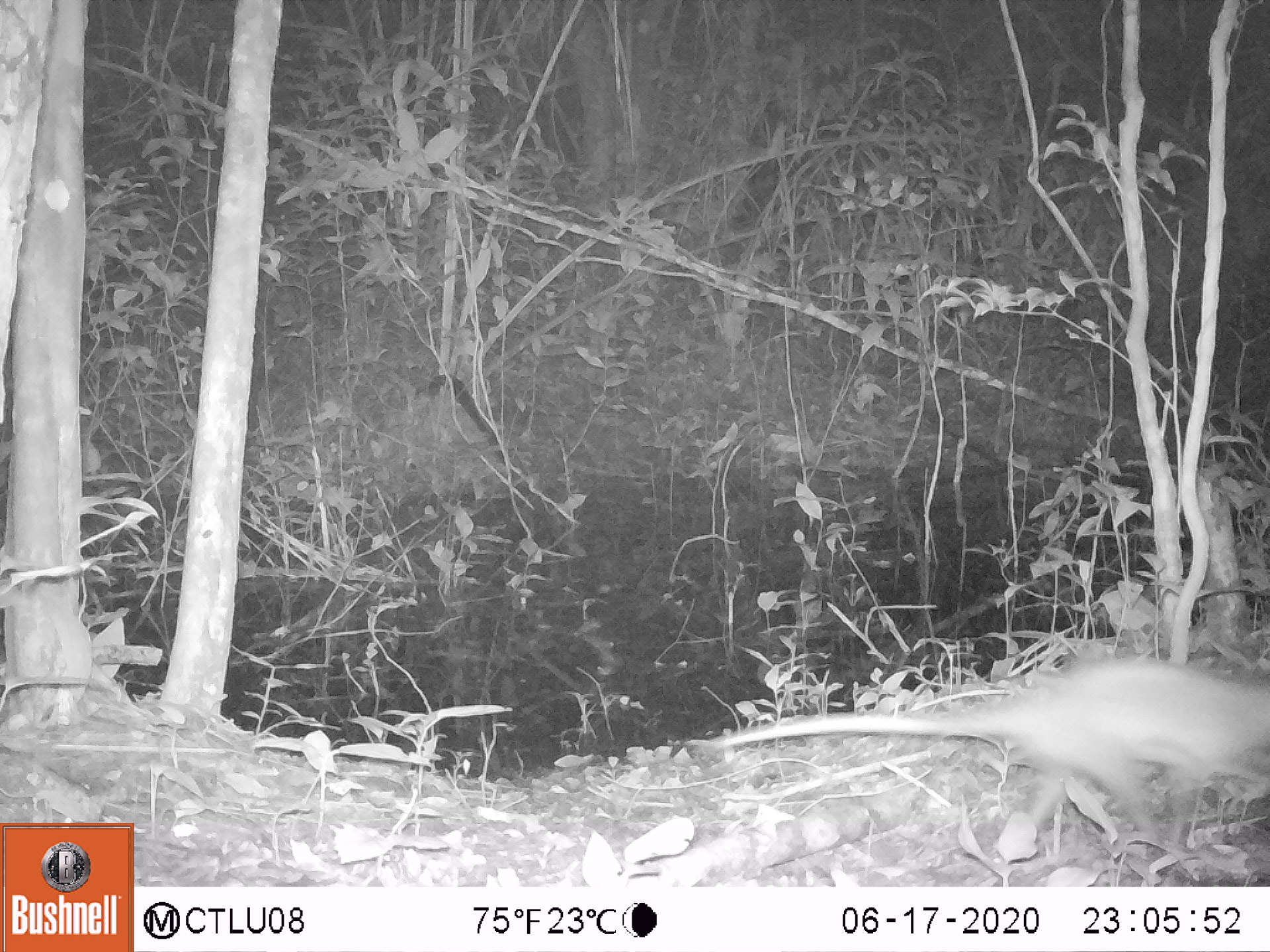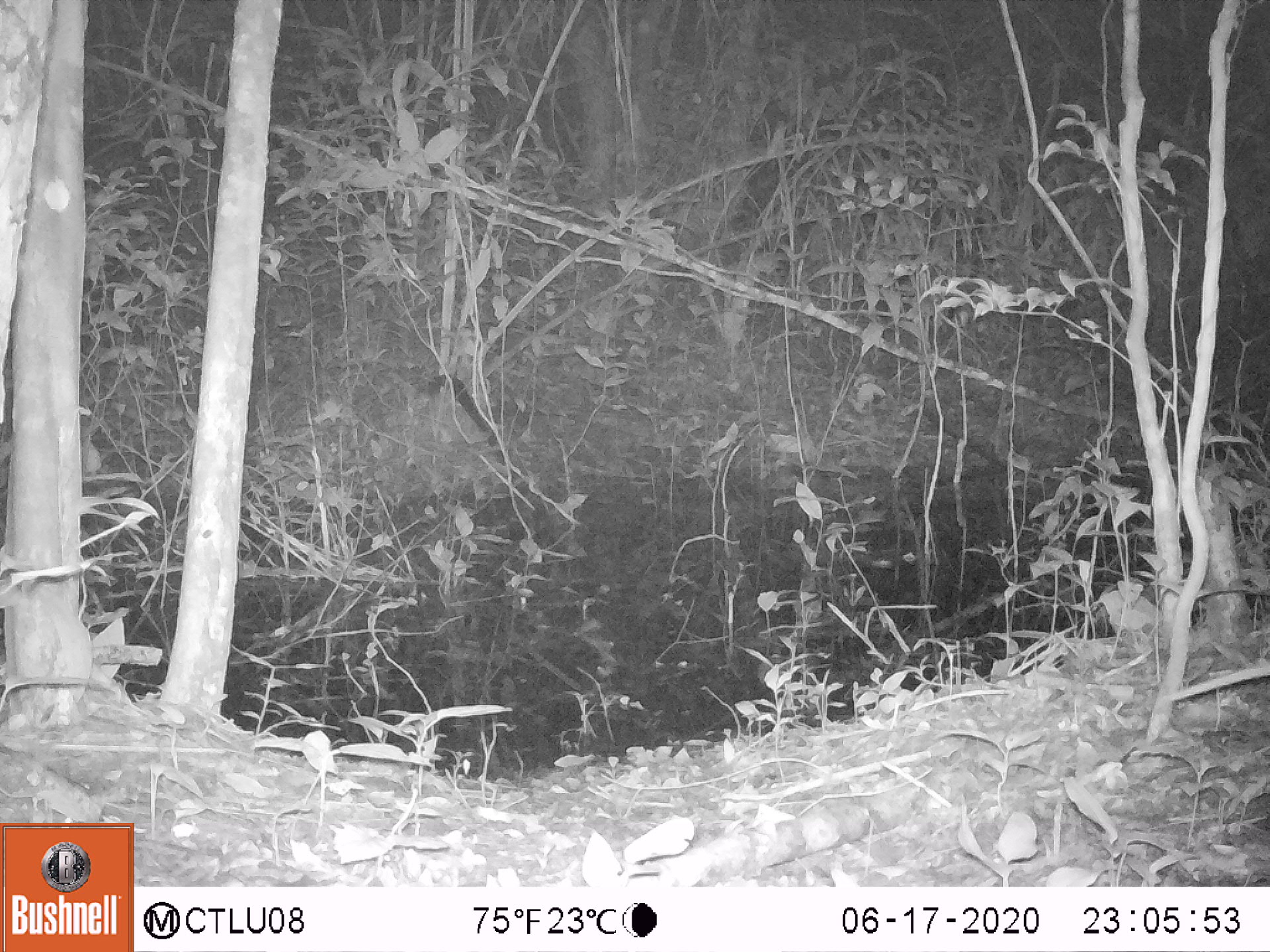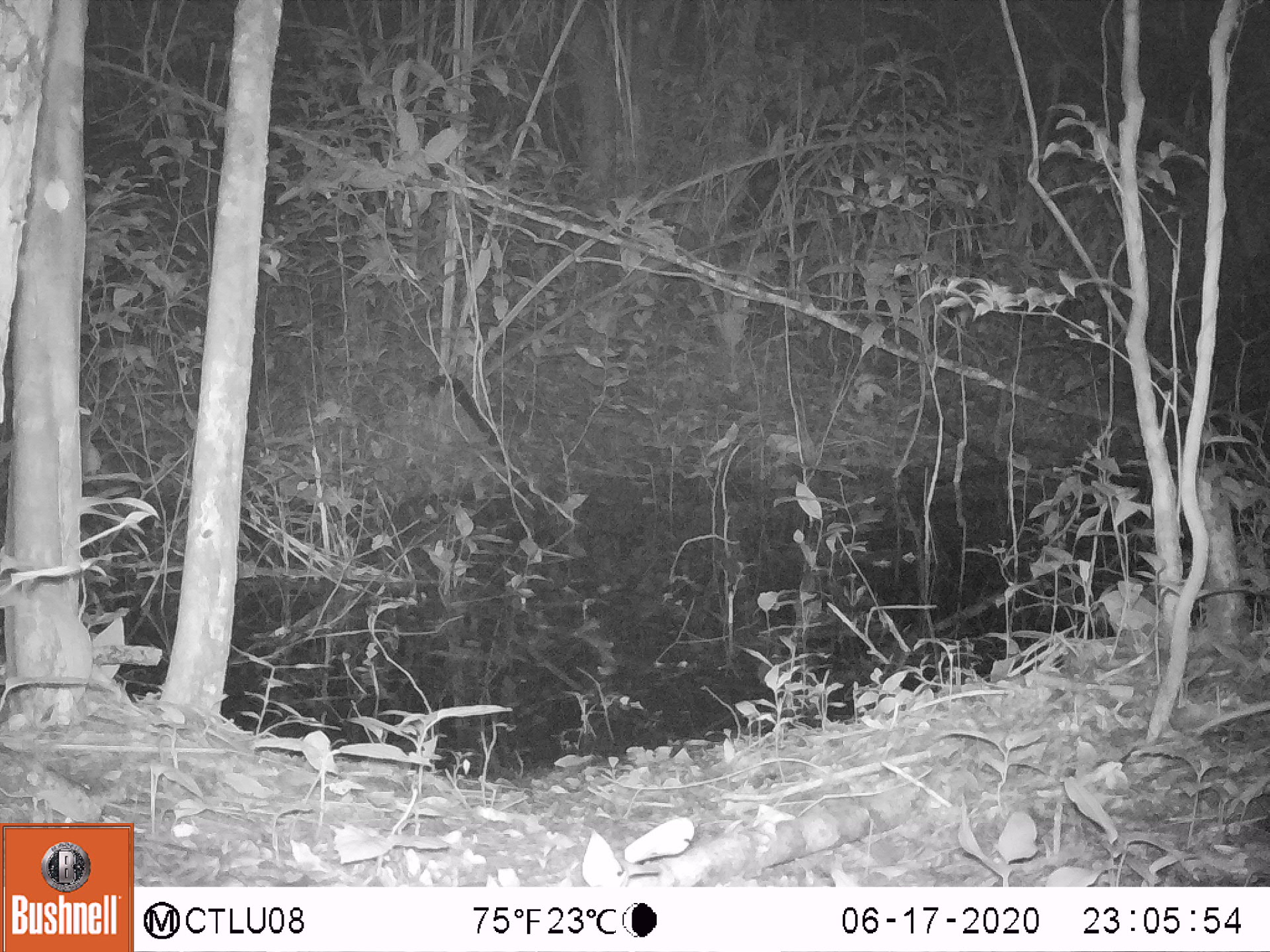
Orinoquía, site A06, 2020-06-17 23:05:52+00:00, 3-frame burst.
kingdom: Animalia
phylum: Chordata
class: Mammalia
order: Didelphimorphia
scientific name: Didelphimorphia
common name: possum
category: unknown possum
Unknown possum (possum) (Didelphimorphia).